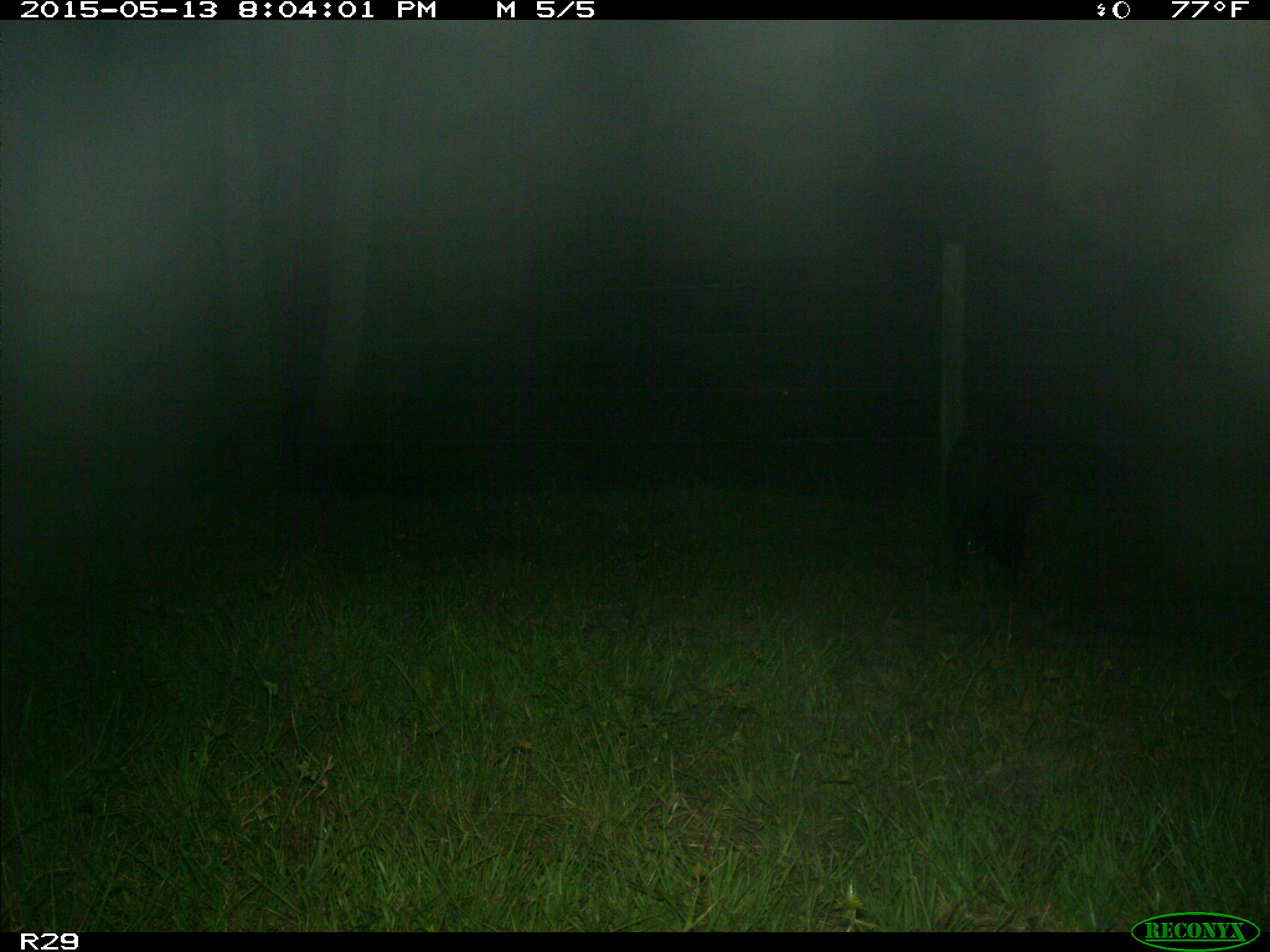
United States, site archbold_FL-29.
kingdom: Animalia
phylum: Chordata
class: Mammalia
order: Artiodactyla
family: Suidae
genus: Sus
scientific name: Sus scrofa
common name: wild boar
Sus scrofa (wild boar).